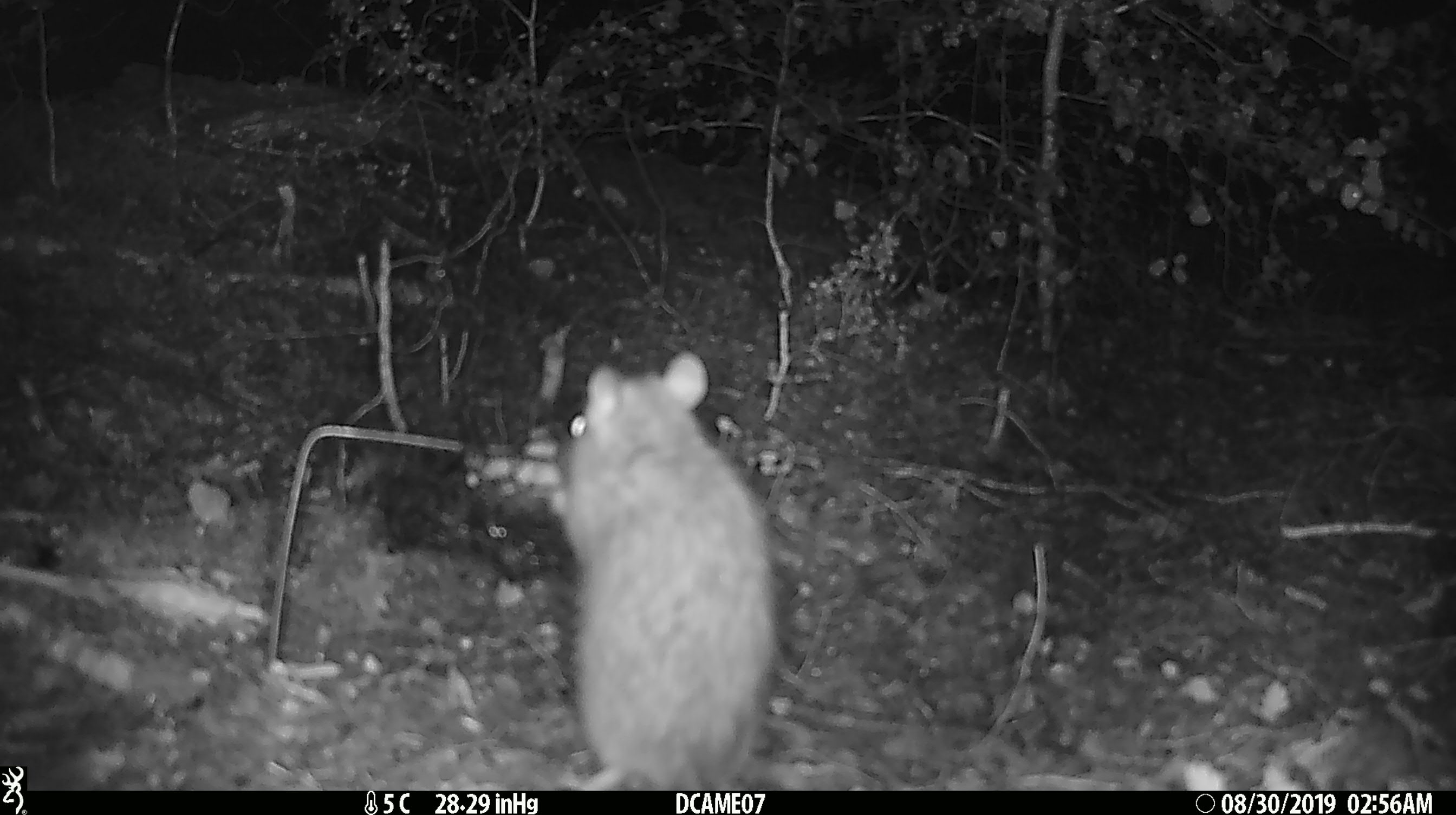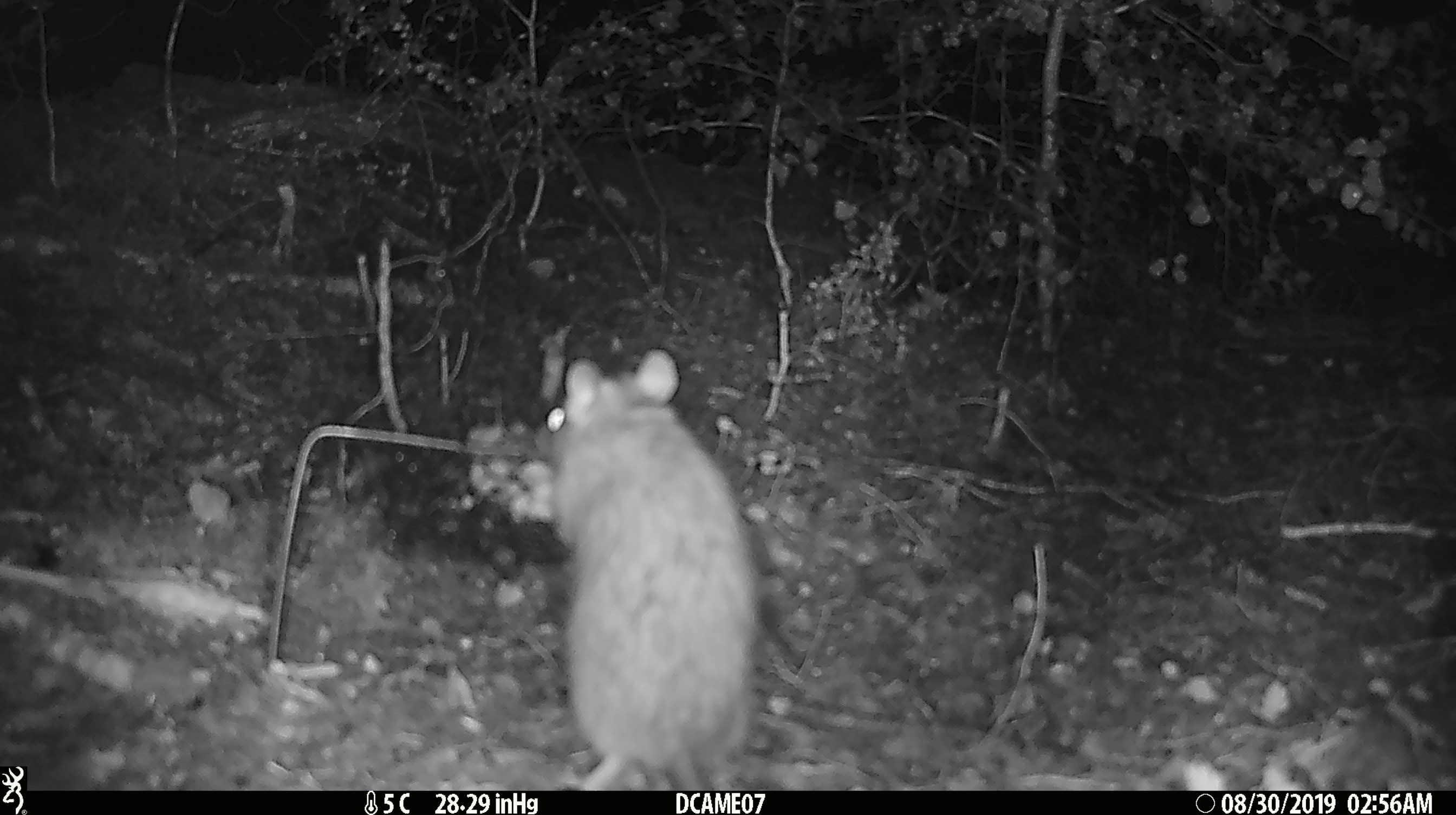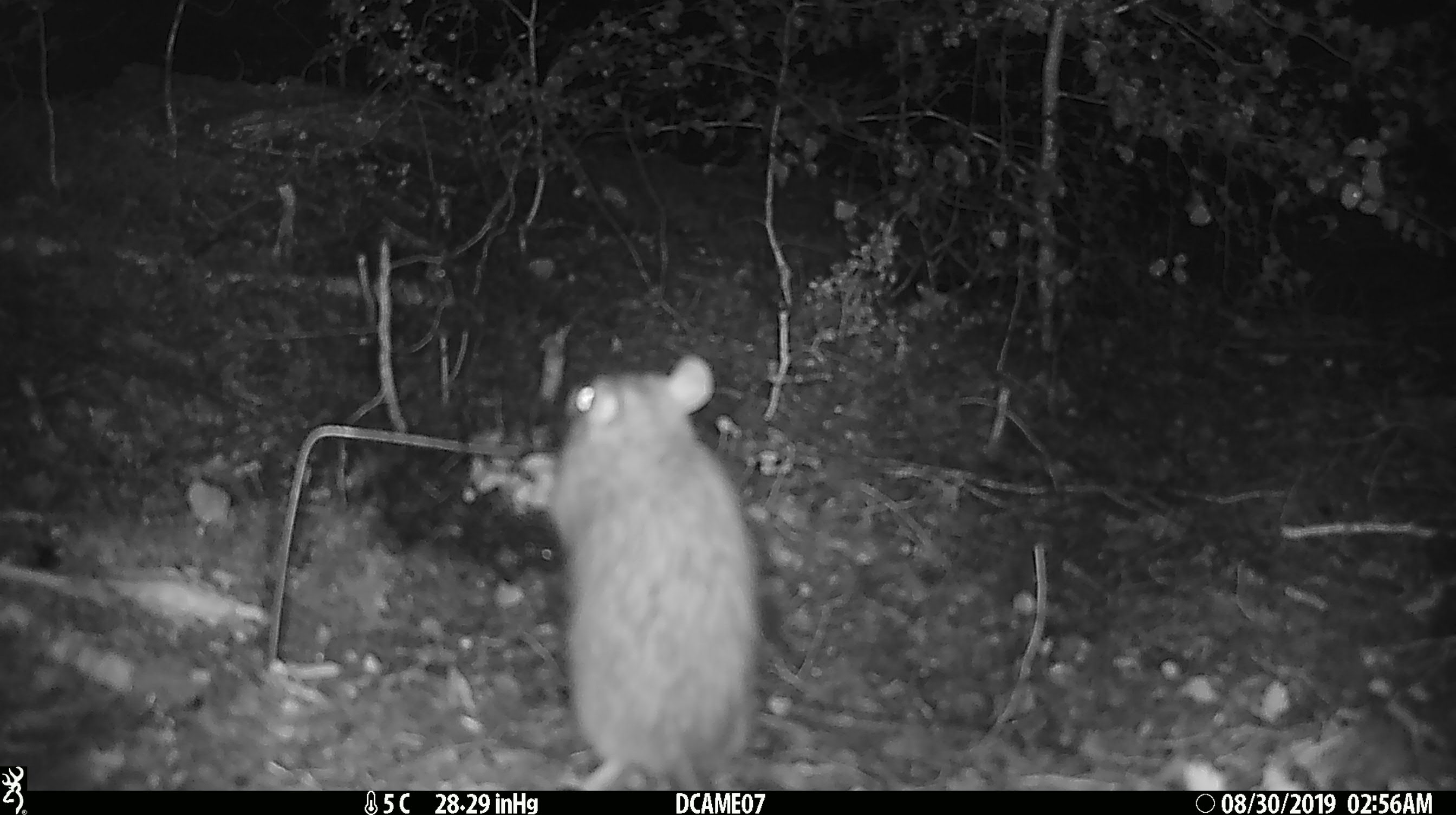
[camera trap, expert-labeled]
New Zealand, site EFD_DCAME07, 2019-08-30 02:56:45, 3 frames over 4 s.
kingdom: Animalia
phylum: Chordata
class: Mammalia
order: Rodentia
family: Muridae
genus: Rattus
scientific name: Rattus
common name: rat